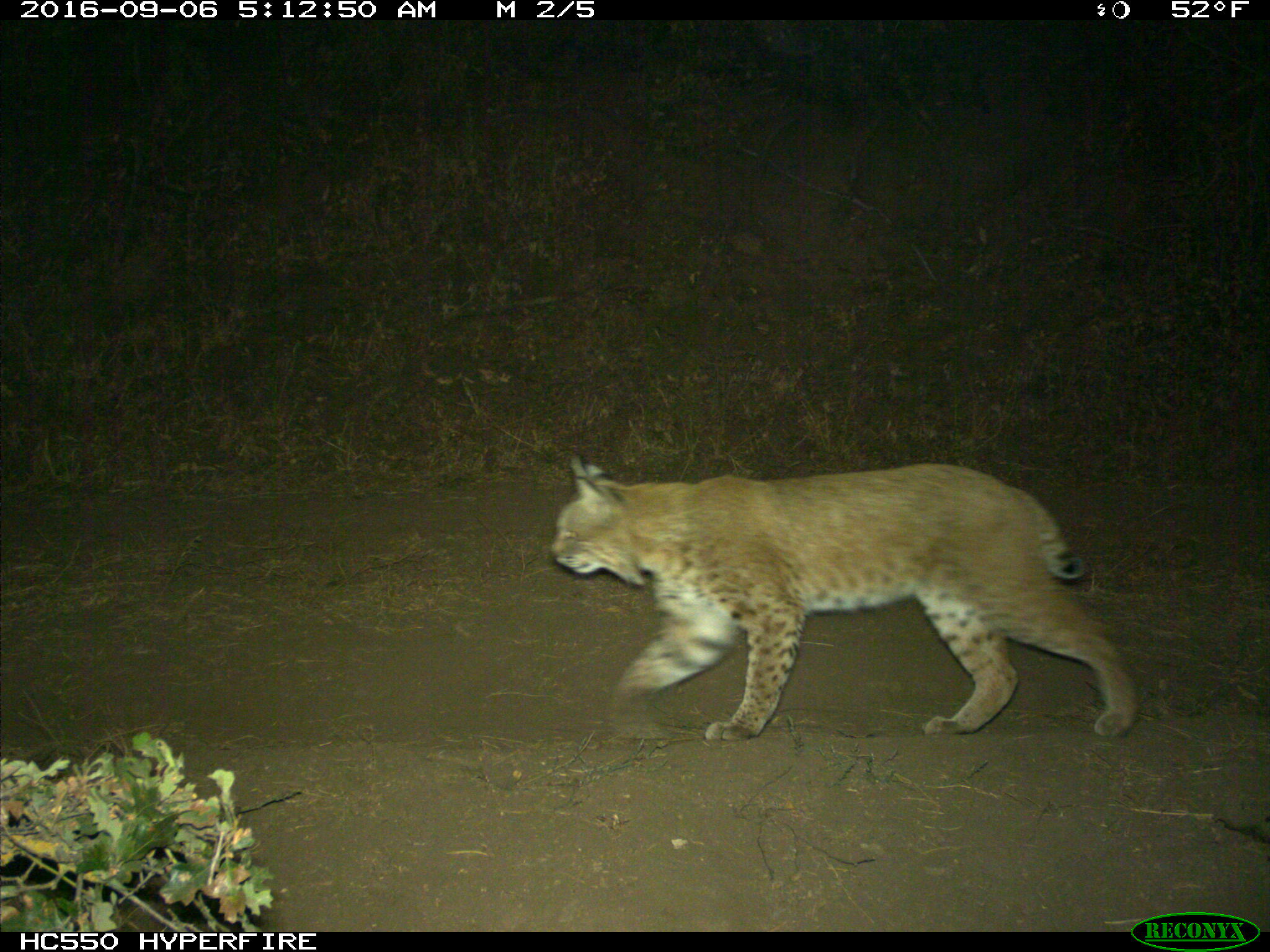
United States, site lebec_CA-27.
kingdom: Animalia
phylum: Chordata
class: Mammalia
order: Carnivora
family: Felidae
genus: Lynx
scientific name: Lynx rufus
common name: bobcat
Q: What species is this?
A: Lynx rufus (bobcat).